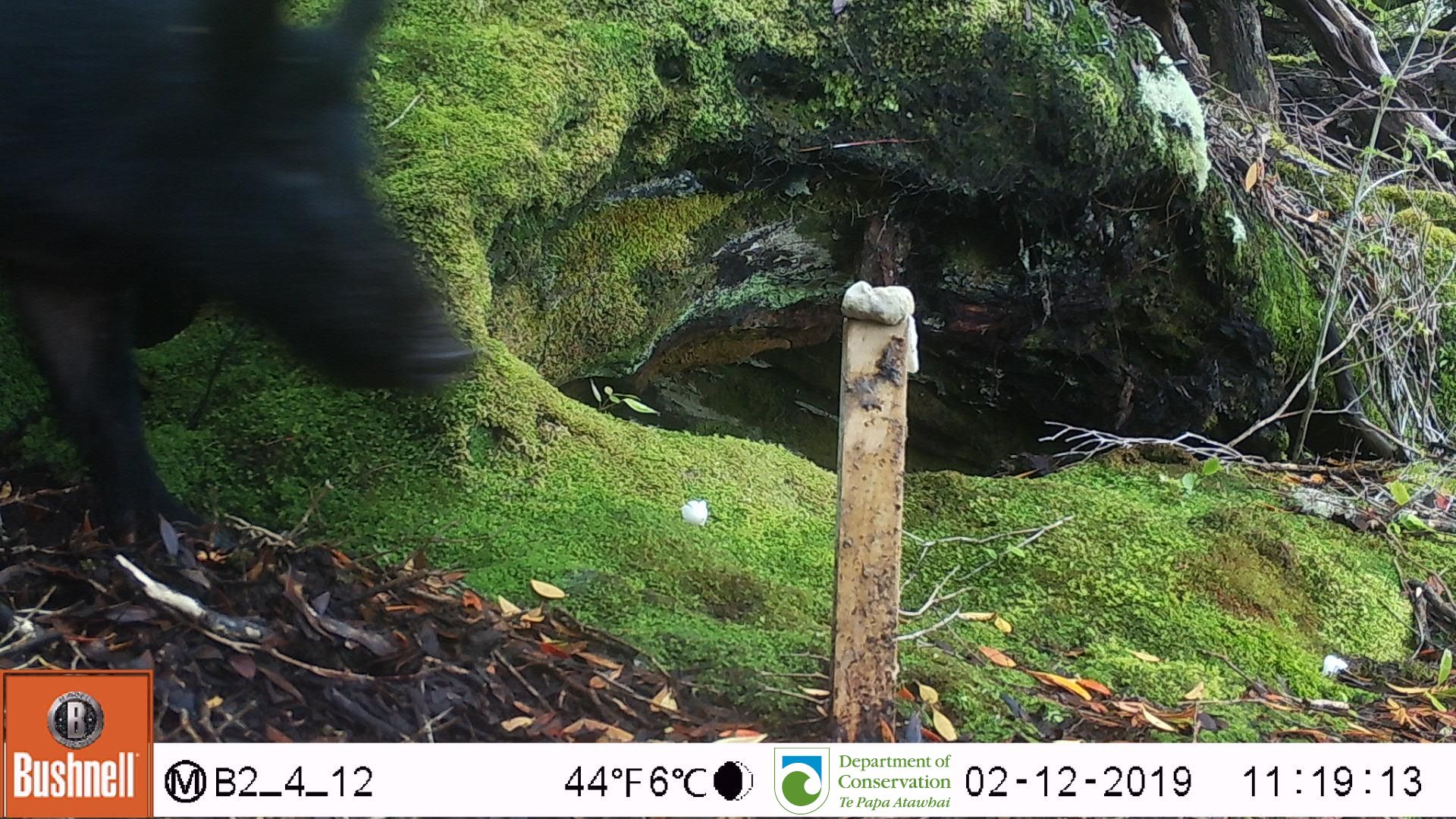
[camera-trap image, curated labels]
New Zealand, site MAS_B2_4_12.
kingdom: Animalia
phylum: Chordata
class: Mammalia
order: Artiodactyla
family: Suidae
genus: Sus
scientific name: Sus scrofa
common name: pig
Pig (Sus scrofa).